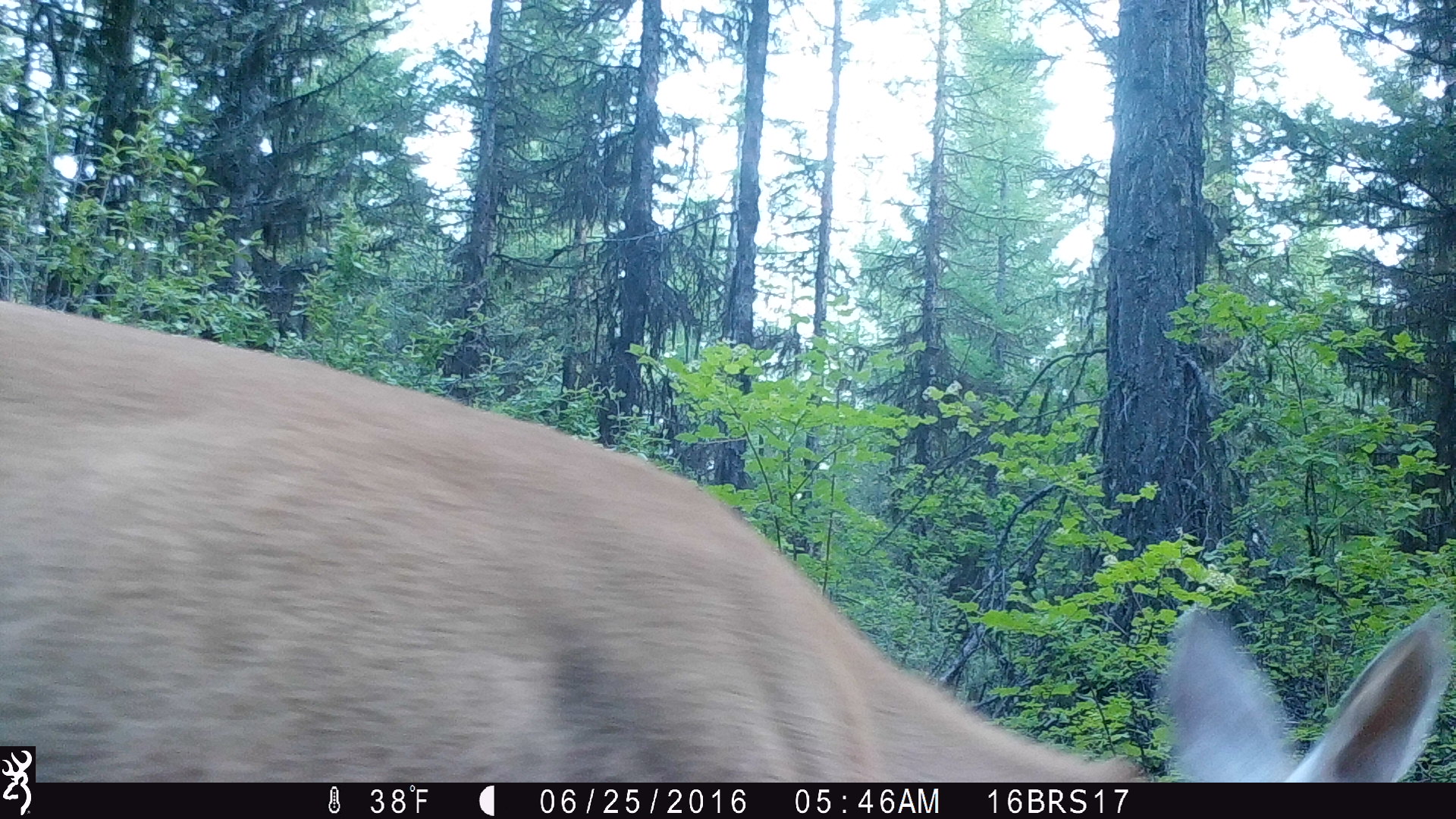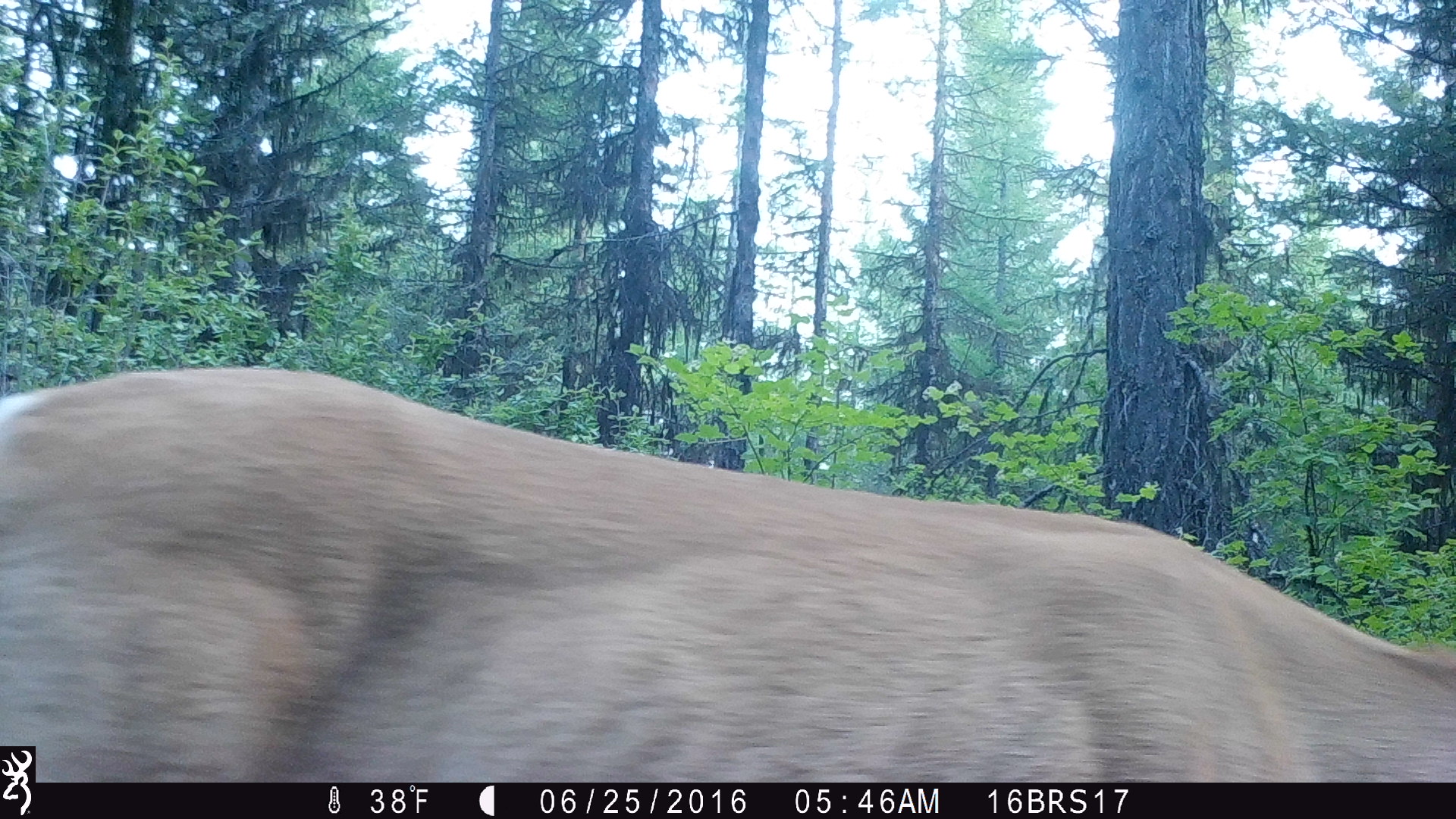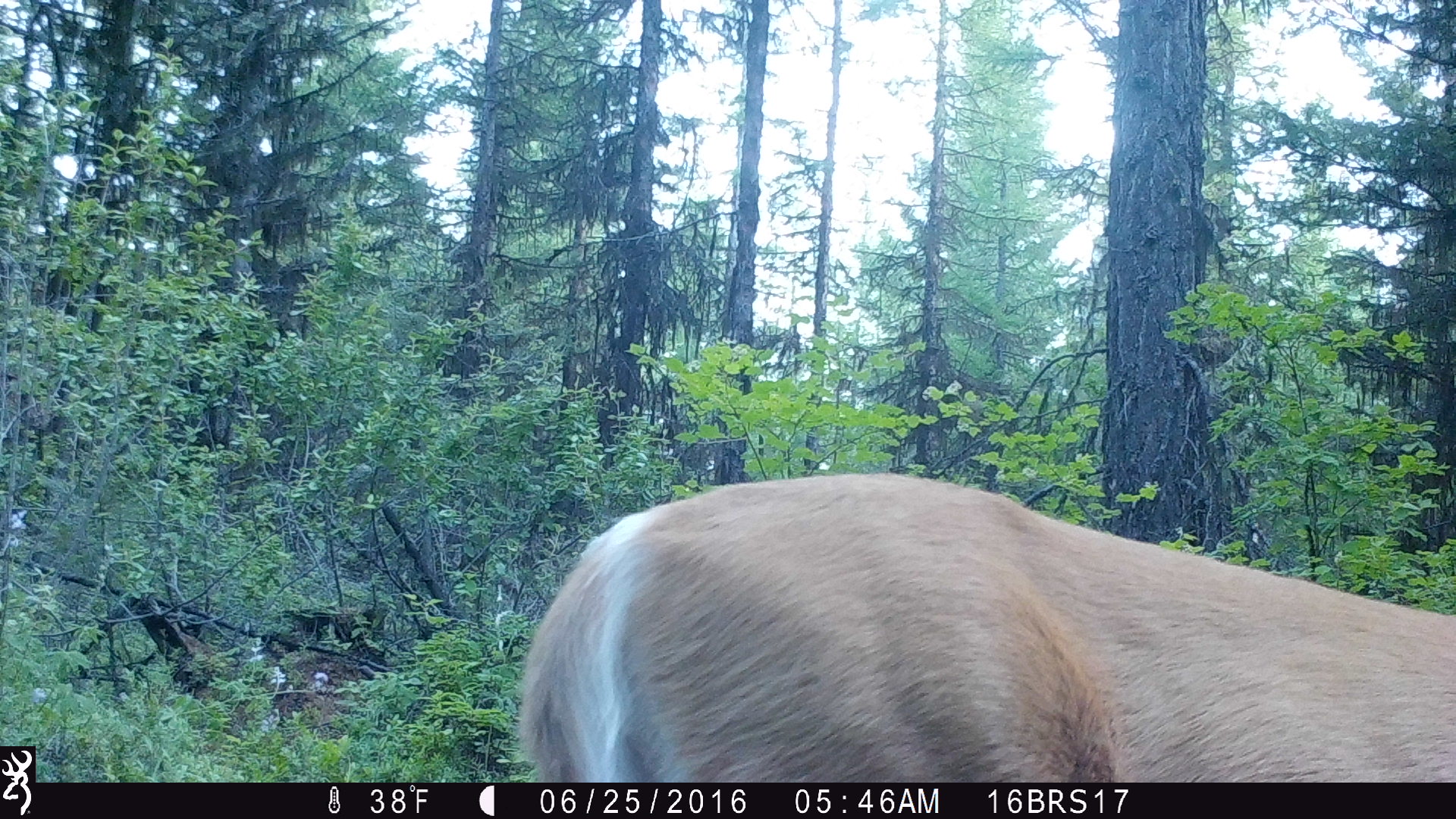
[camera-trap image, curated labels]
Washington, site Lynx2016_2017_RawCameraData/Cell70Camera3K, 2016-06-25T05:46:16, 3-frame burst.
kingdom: Animalia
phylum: Chordata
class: Mammalia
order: Artiodactyla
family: Cervidae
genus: Odocoileus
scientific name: Odocoileus virginianus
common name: white-tailed deer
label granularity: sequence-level